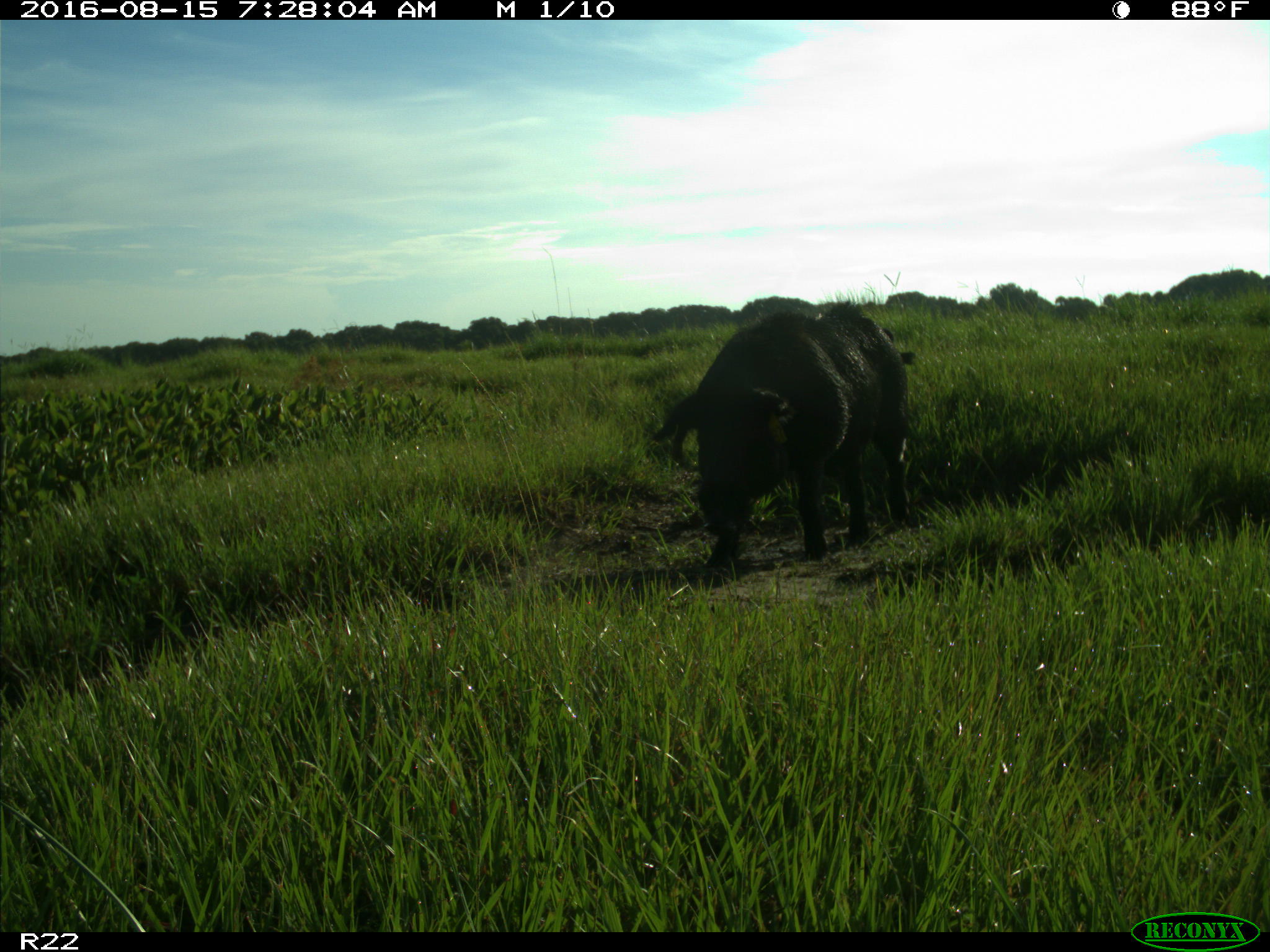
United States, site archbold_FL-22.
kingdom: Animalia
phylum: Chordata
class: Mammalia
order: Artiodactyla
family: Suidae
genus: Sus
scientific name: Sus scrofa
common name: wild boar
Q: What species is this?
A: Sus scrofa (wild boar).